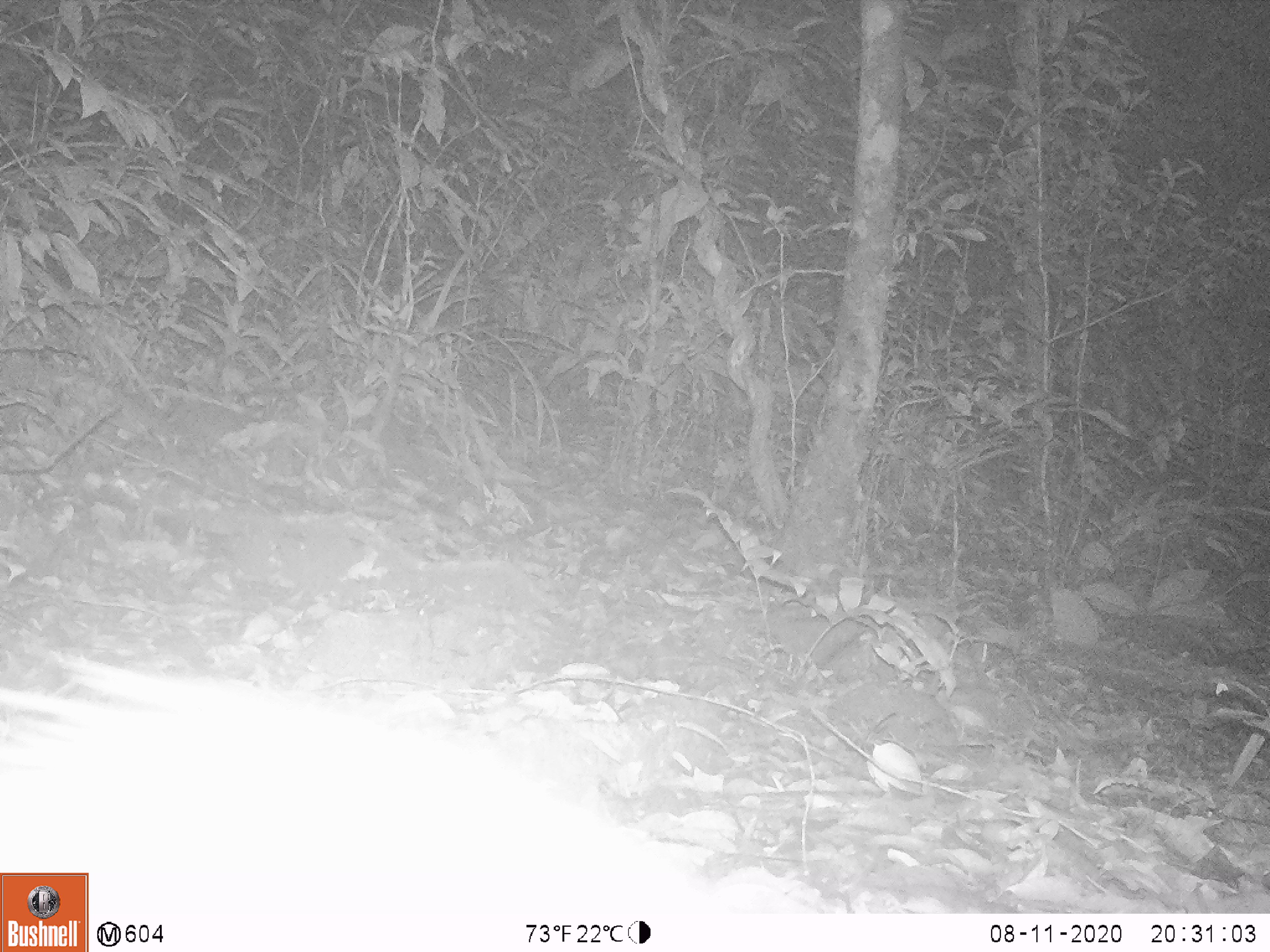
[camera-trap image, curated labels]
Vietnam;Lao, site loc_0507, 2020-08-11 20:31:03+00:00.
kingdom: Animalia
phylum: Chordata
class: Mammalia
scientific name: Mammalia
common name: mammal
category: unidentified small mammal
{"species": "unidentified small mammal (mammal) (Mammalia)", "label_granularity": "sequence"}